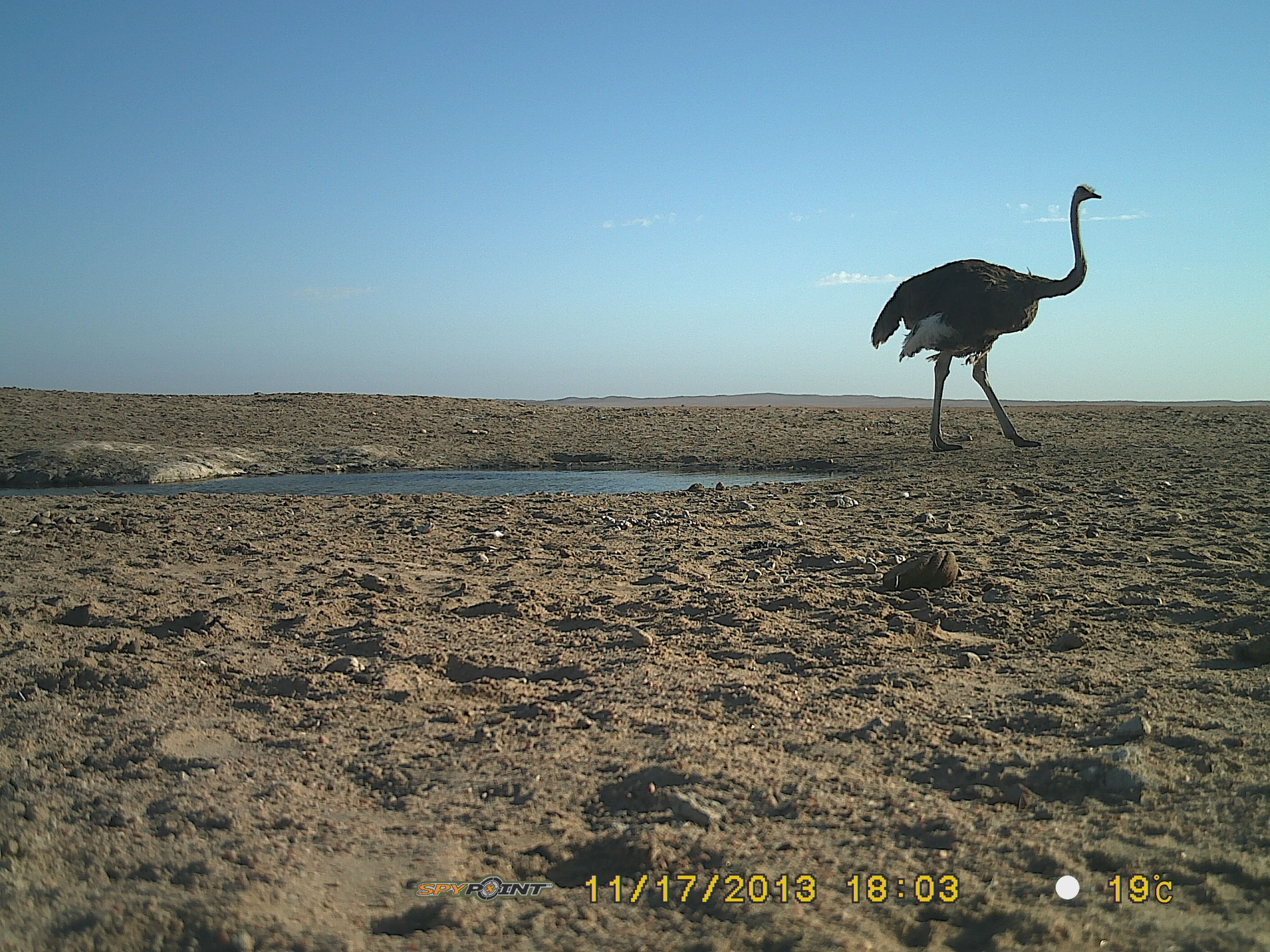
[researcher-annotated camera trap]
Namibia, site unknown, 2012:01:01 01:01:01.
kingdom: Animalia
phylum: Chordata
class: Aves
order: Struthioniformes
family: Struthionidae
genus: Struthio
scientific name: Struthio camelus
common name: common ostrich